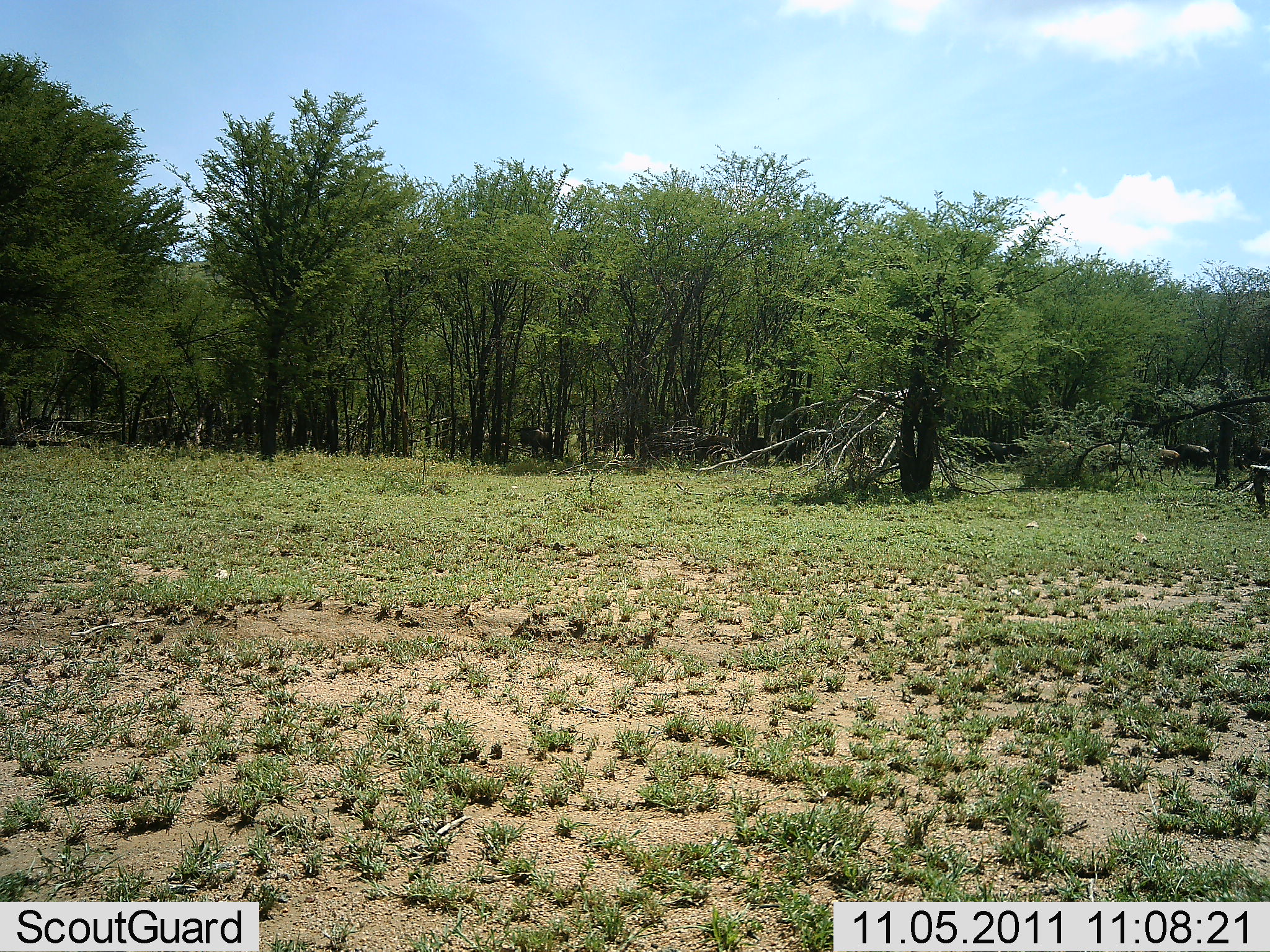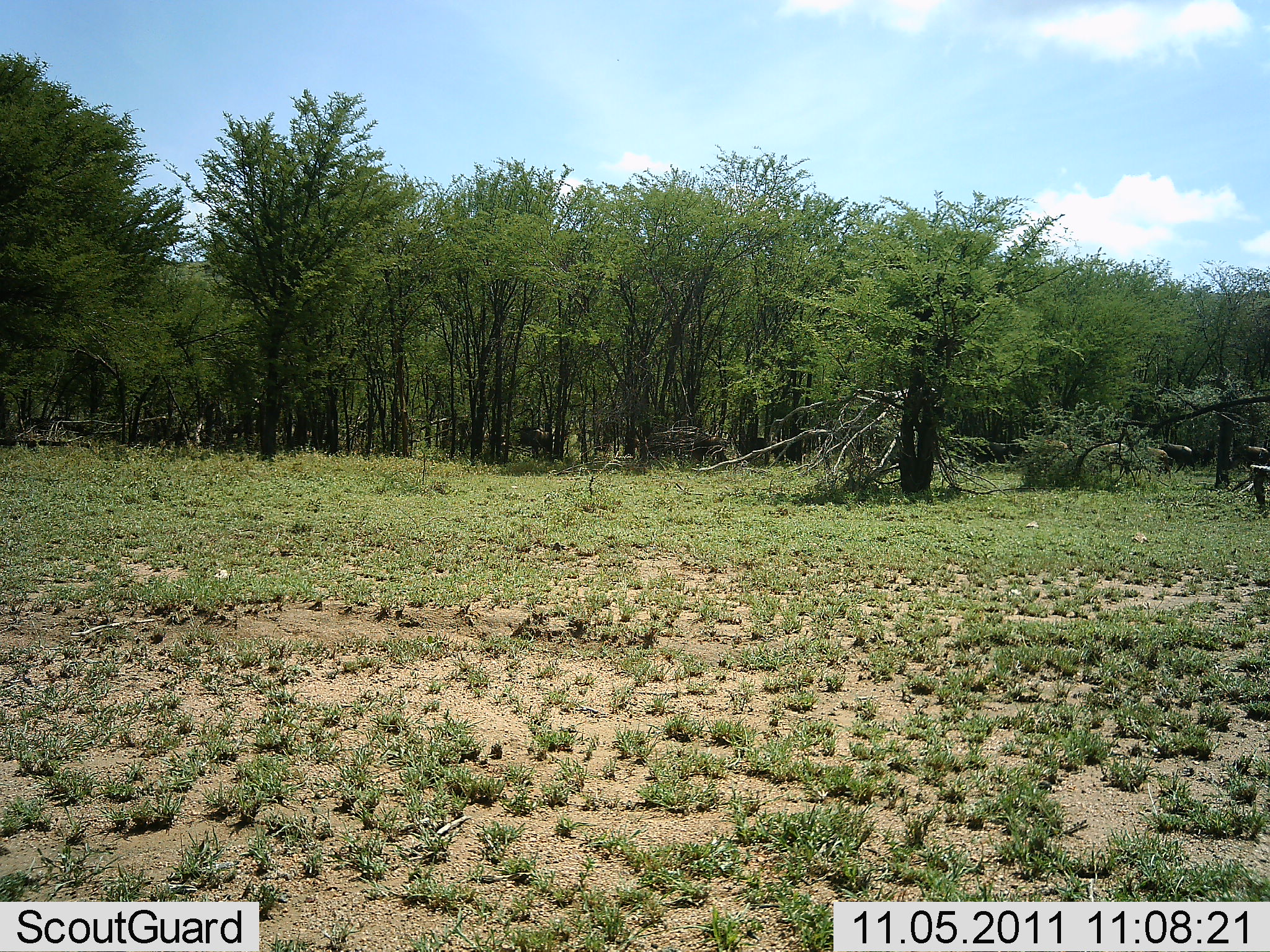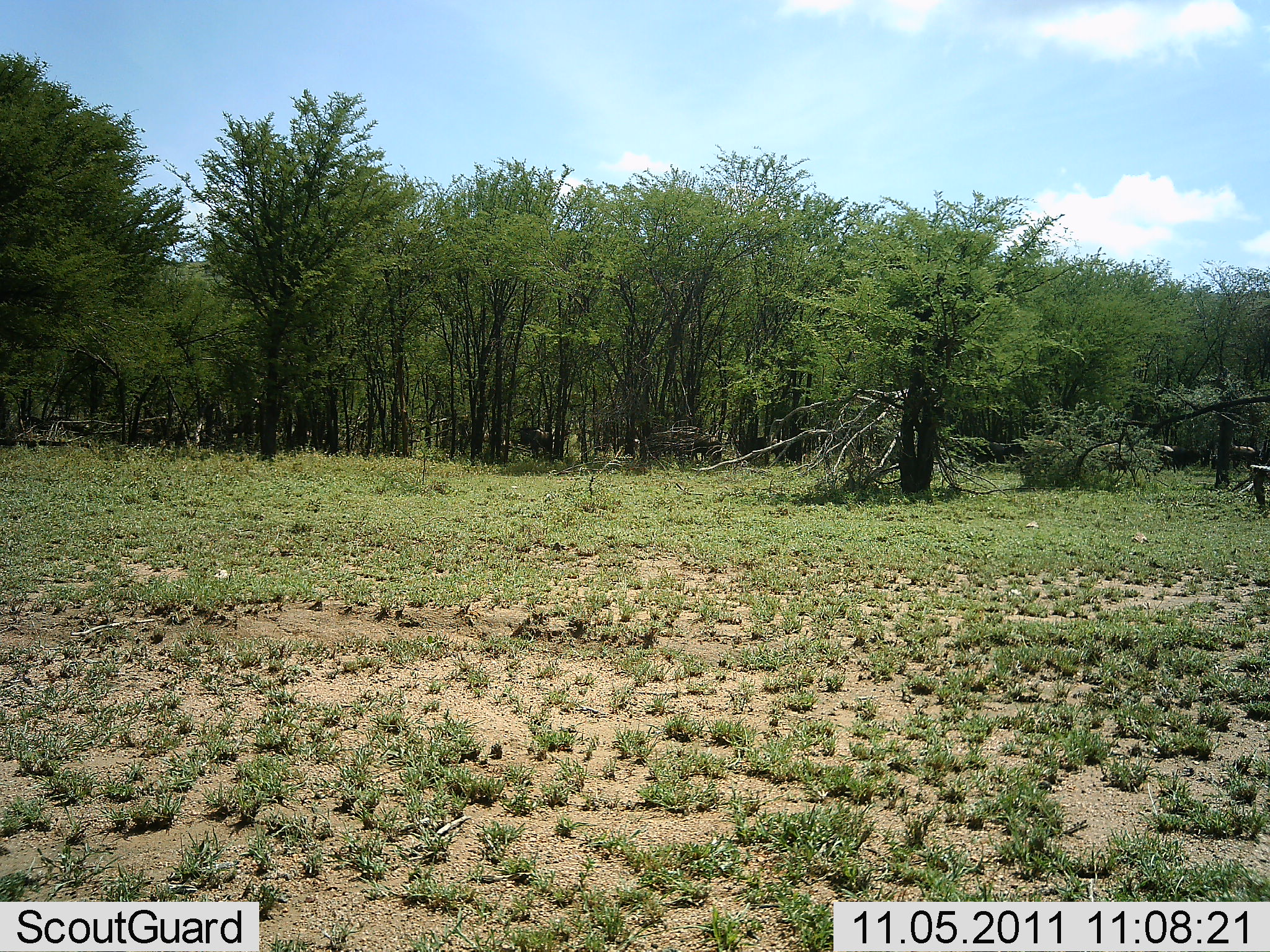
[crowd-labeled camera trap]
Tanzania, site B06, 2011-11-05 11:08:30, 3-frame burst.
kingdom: Animalia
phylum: Chordata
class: Mammalia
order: Artiodactyla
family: Bovidae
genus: Connochaetes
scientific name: Connochaetes taurinus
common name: blue wildebeest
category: wildebeest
Wildebeest (blue wildebeest) (Connochaetes taurinus), count 11-50. Behavior (volunteer vote fractions): standing 0%, resting 0%, moving 100%, interacting 0%. Young present (vote fraction): 0%. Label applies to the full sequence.